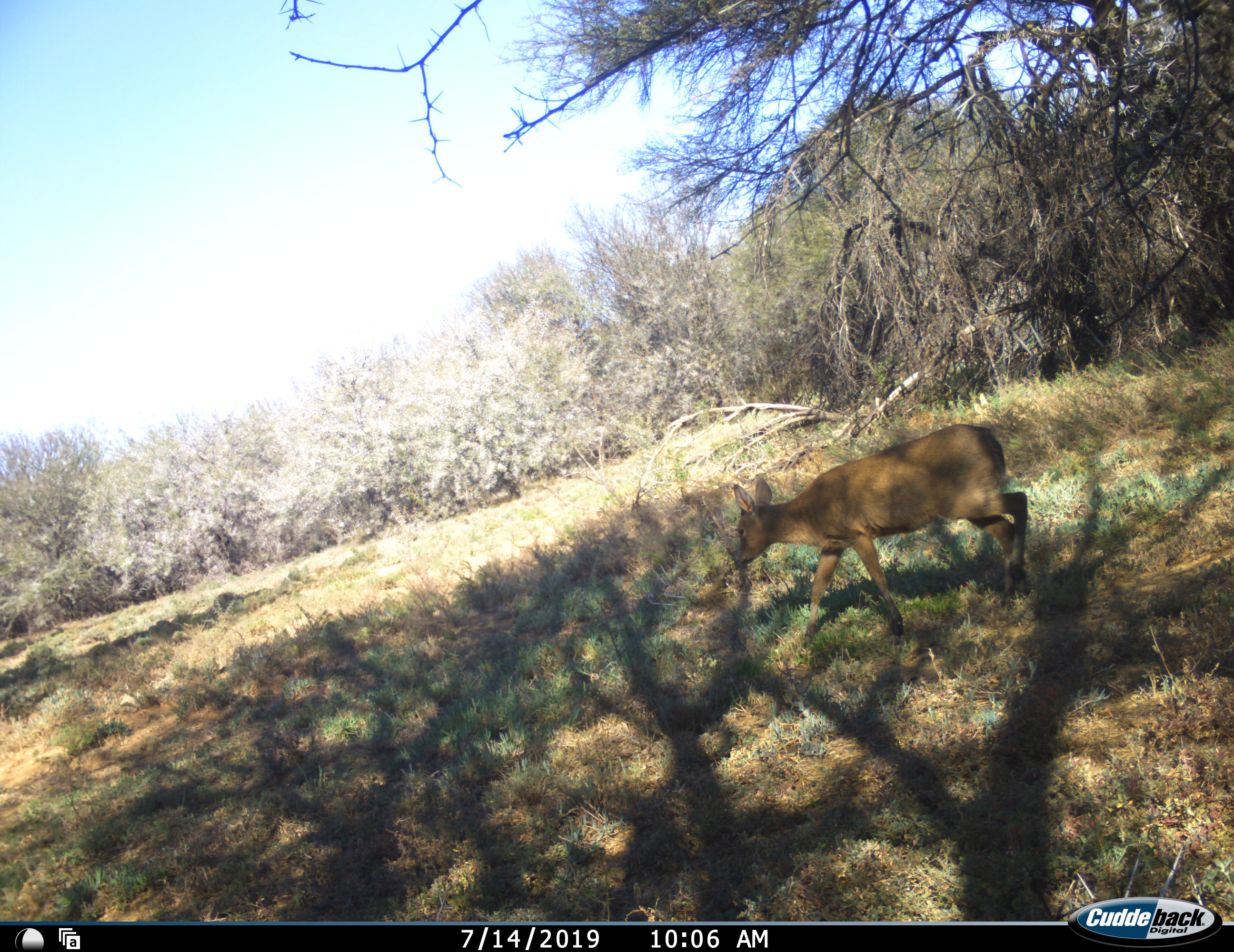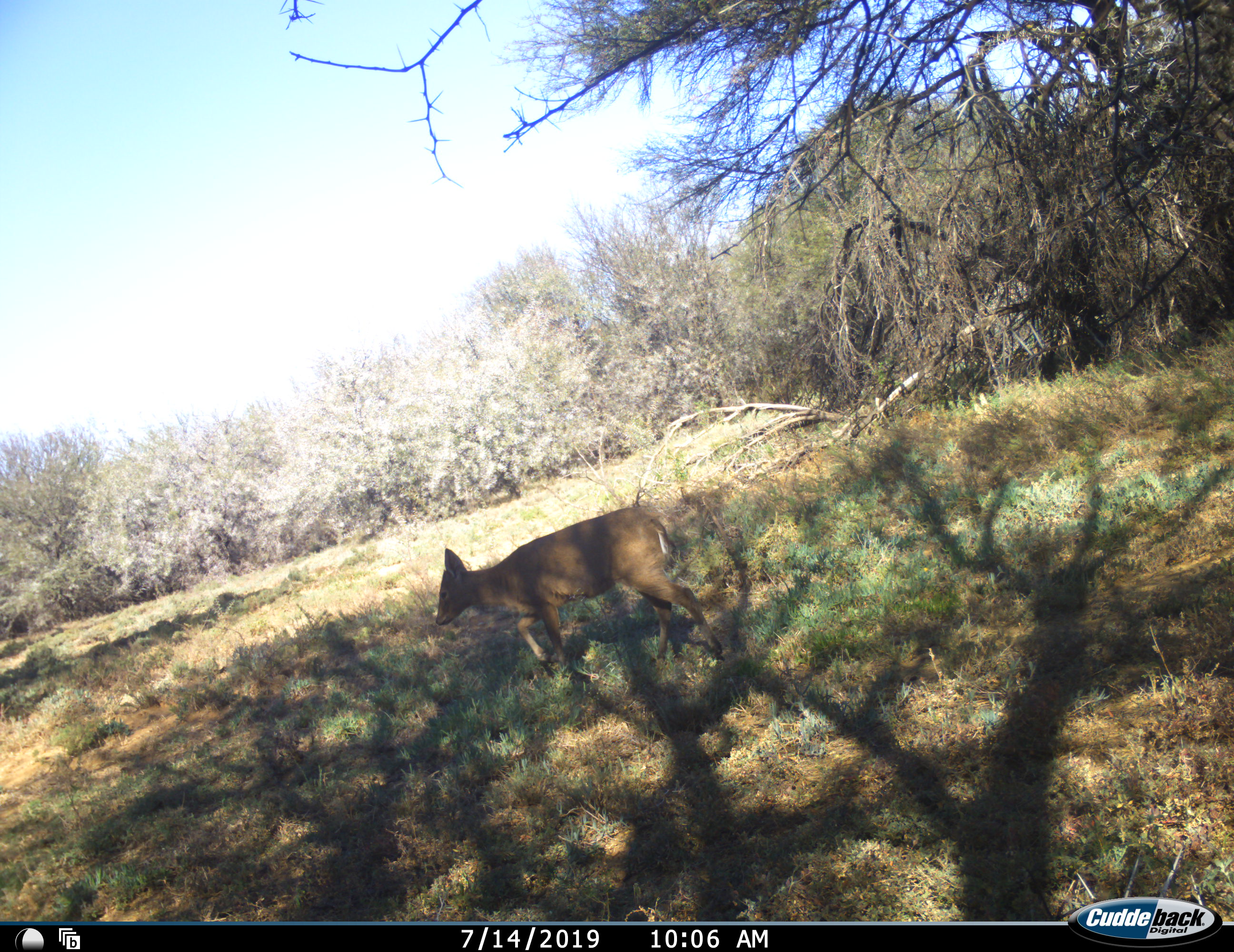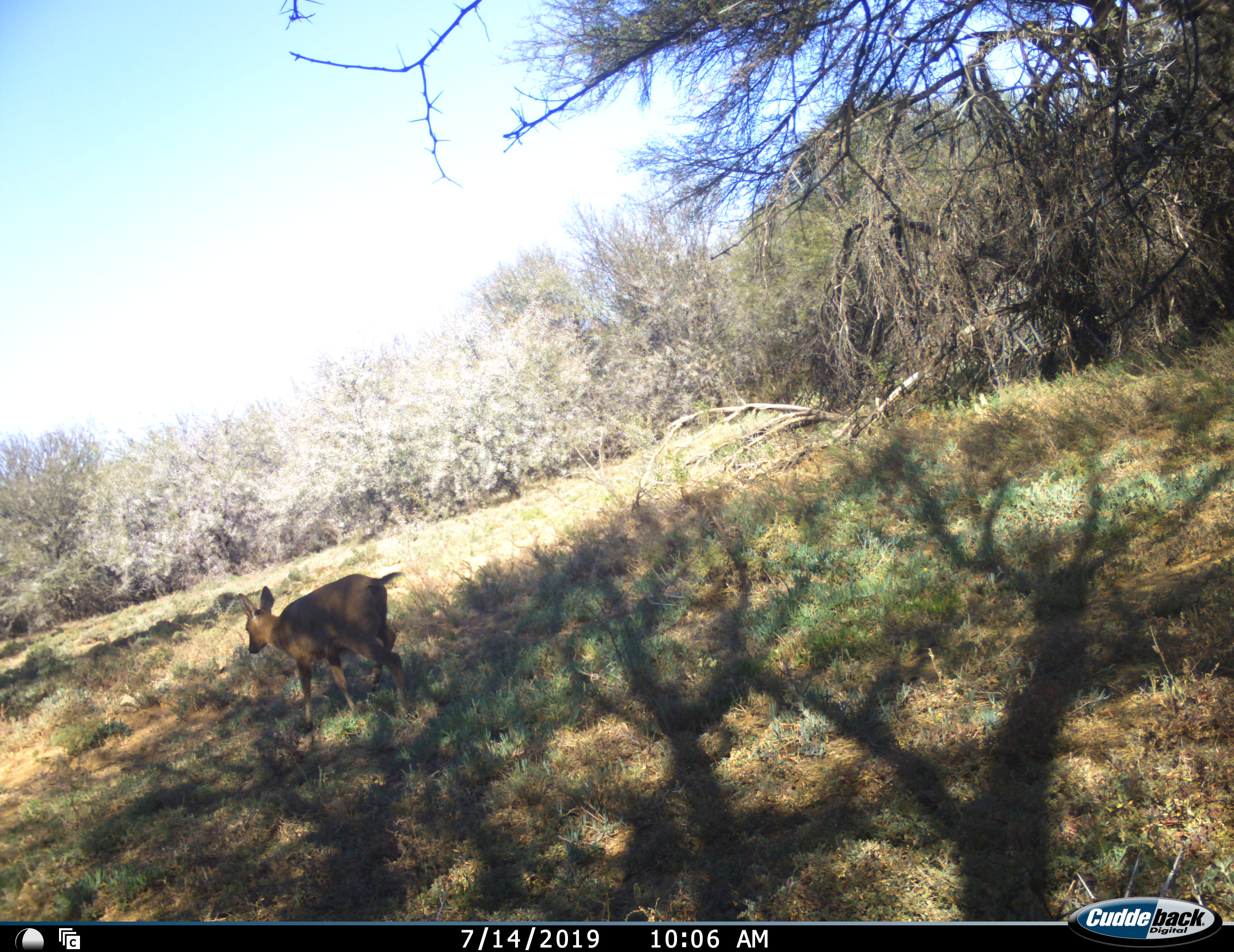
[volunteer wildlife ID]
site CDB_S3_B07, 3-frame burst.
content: unidentified animal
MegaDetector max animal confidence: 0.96